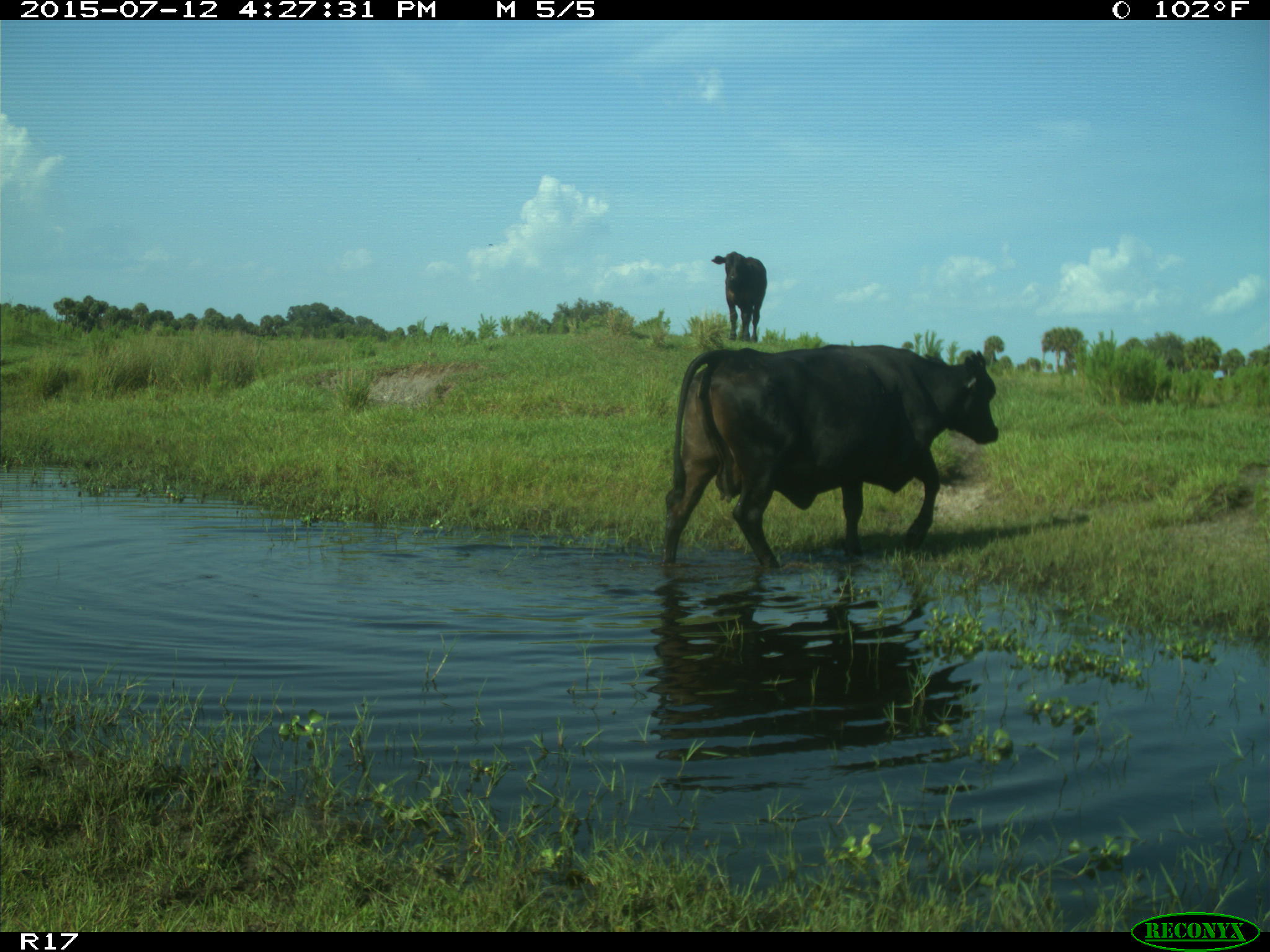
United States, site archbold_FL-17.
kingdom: Animalia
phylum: Chordata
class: Mammalia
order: Artiodactyla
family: Bovidae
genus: Bos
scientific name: Bos taurus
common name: domestic cow